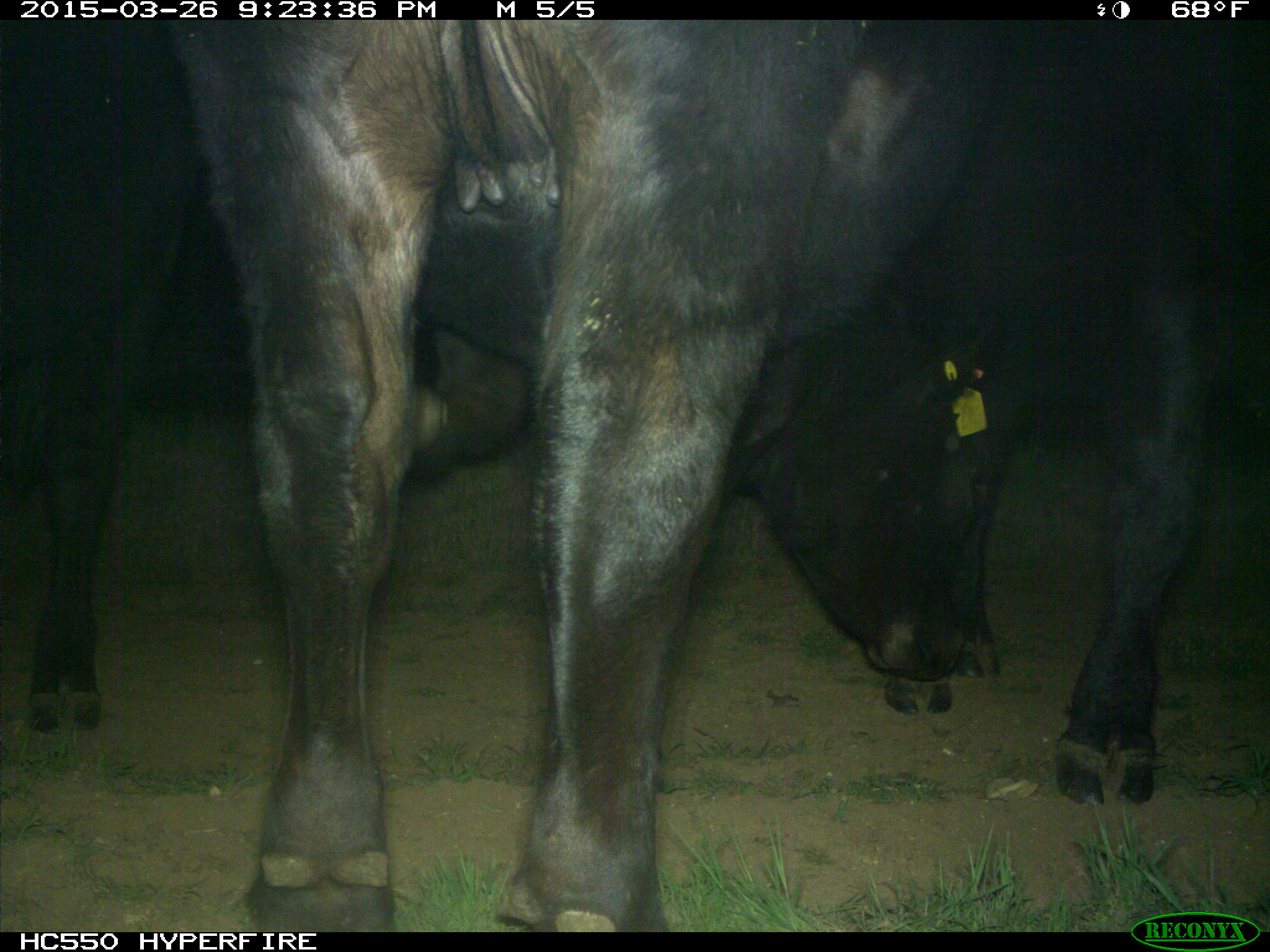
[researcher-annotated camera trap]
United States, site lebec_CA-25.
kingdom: Animalia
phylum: Chordata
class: Mammalia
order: Artiodactyla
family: Bovidae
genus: Bos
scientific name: Bos taurus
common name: domestic cow